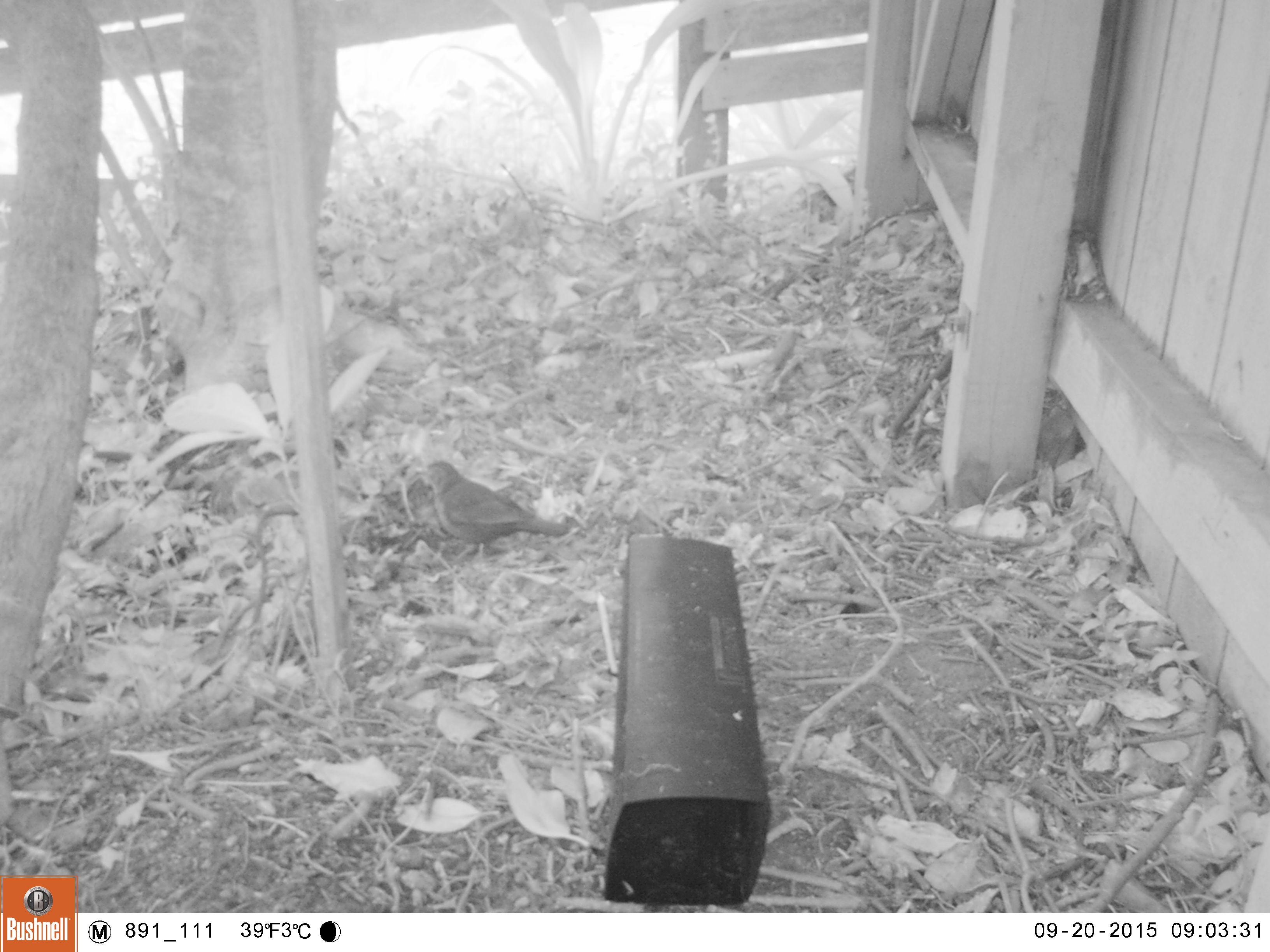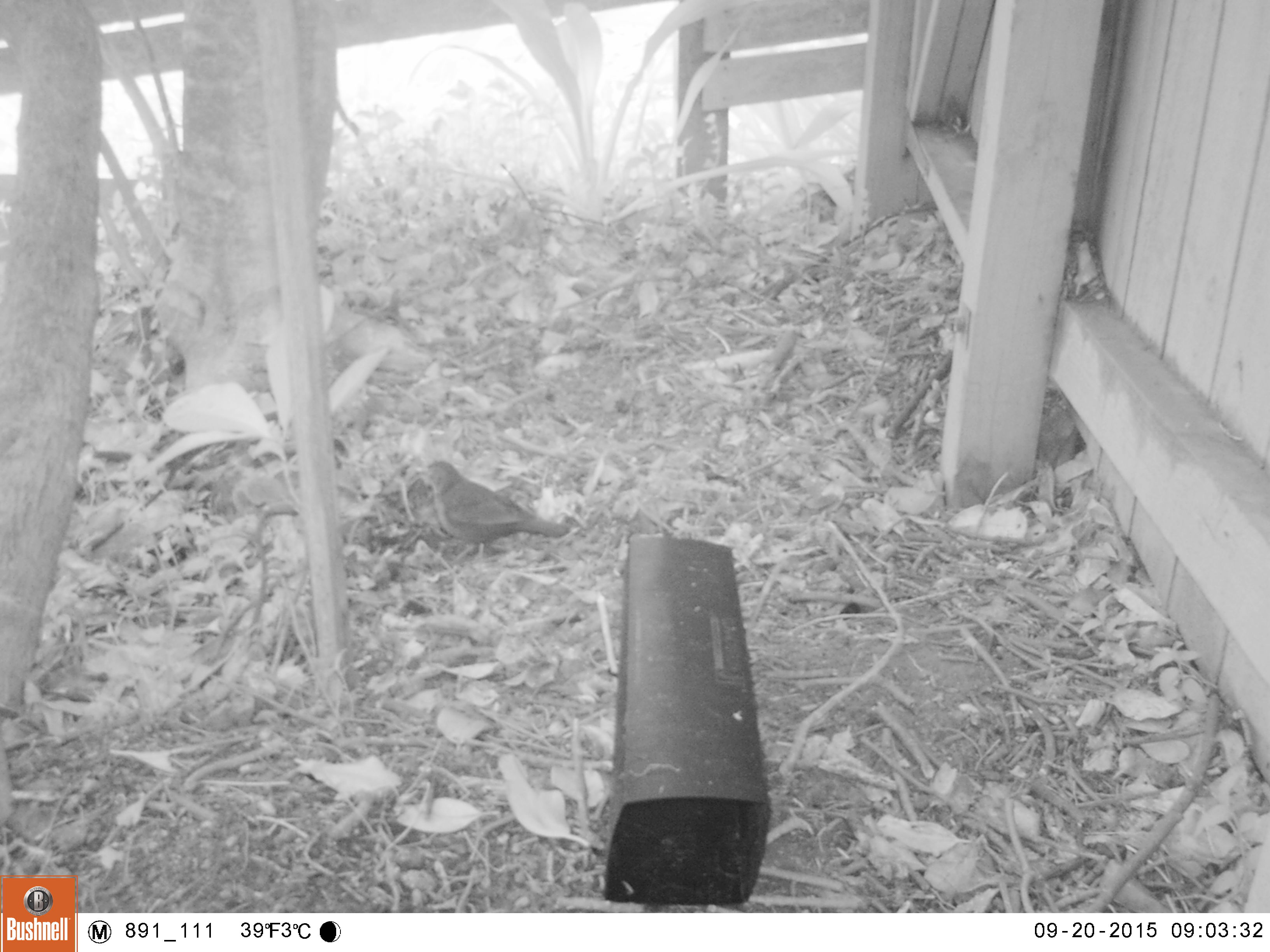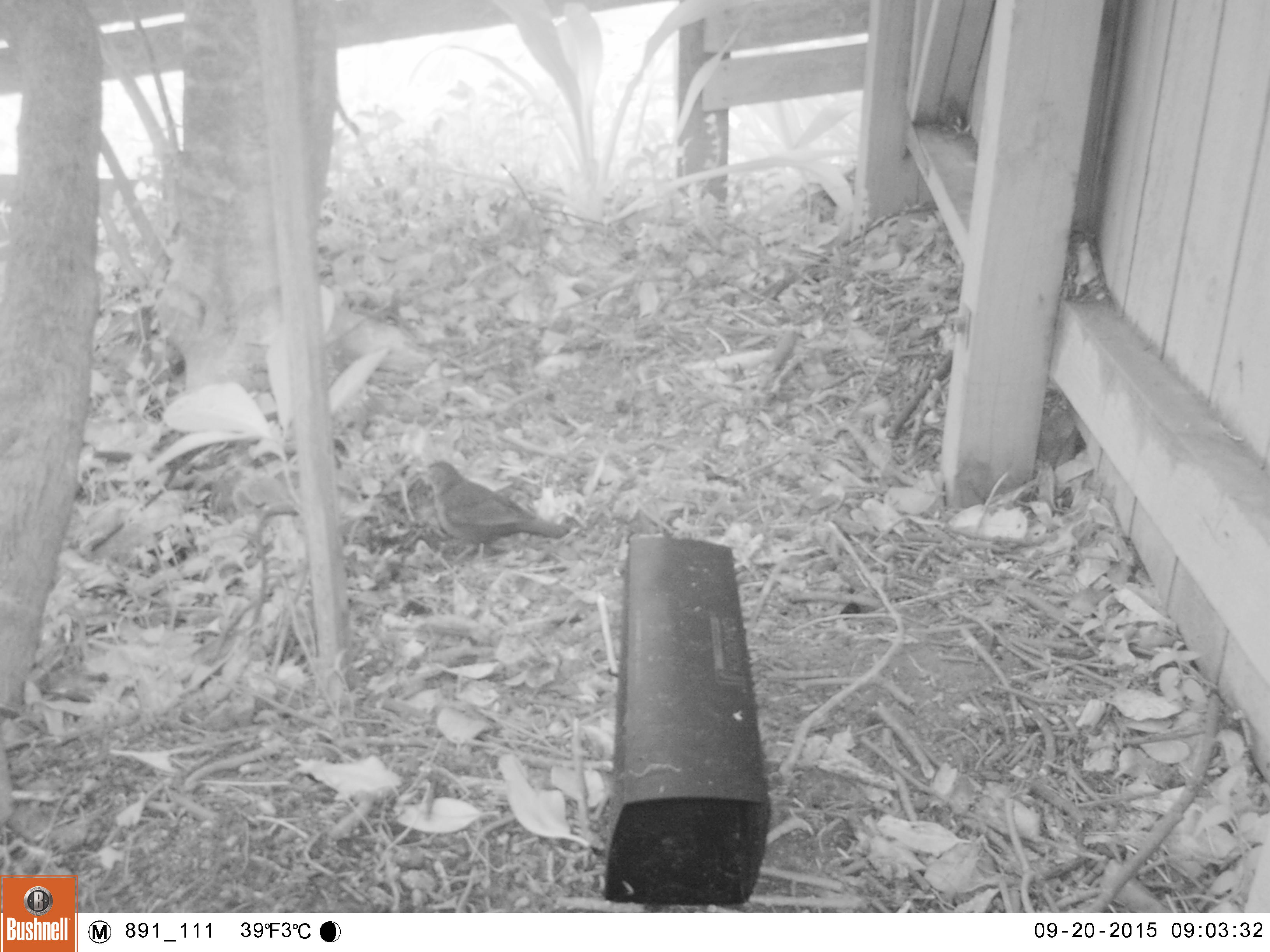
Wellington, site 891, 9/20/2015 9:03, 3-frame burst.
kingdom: Animalia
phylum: Chordata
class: Aves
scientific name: Aves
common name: bird